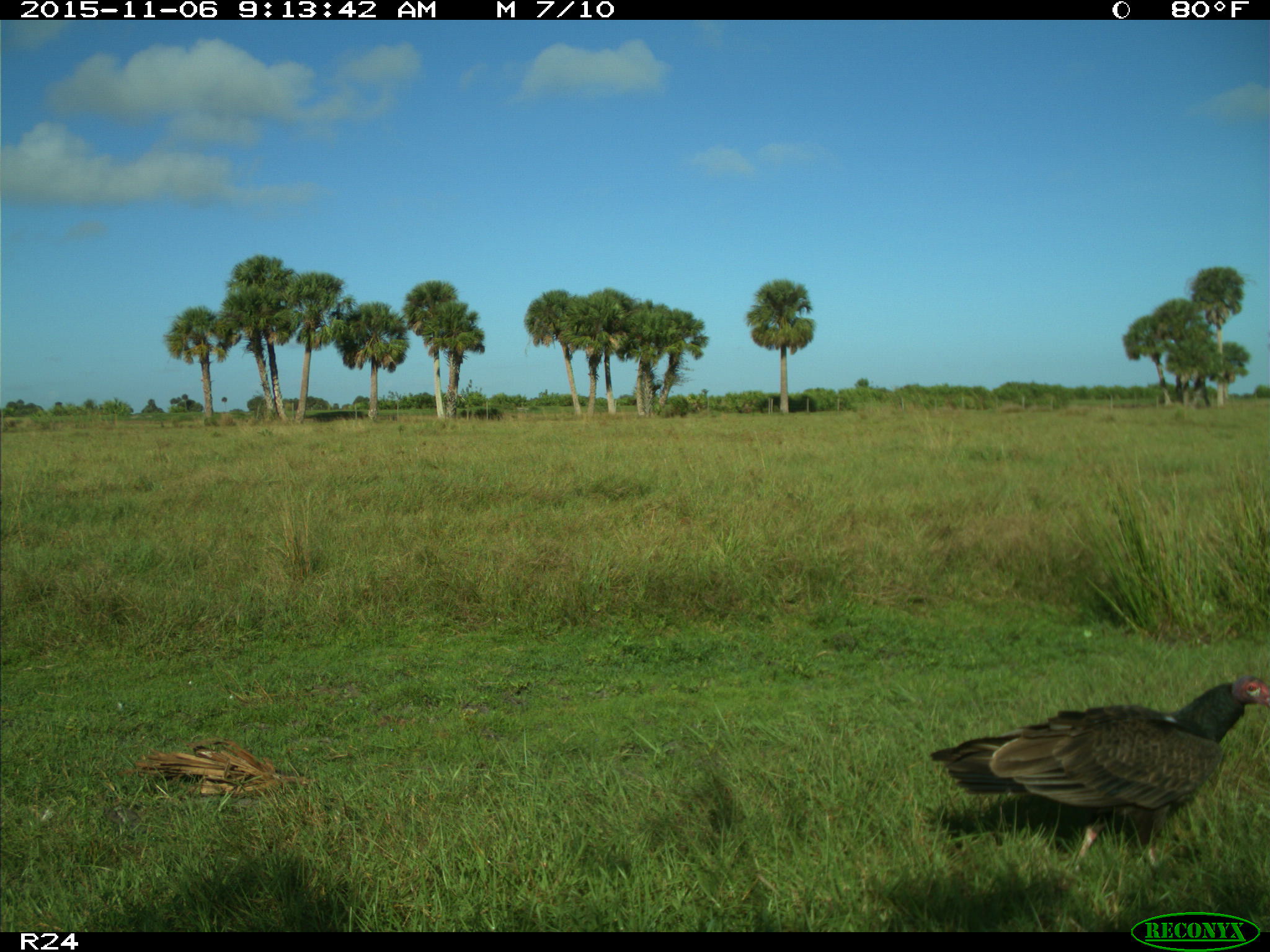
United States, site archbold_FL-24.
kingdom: Animalia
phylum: Chordata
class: Aves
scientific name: Aves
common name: birds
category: unidentified bird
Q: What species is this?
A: Unidentified bird (birds) (Aves).